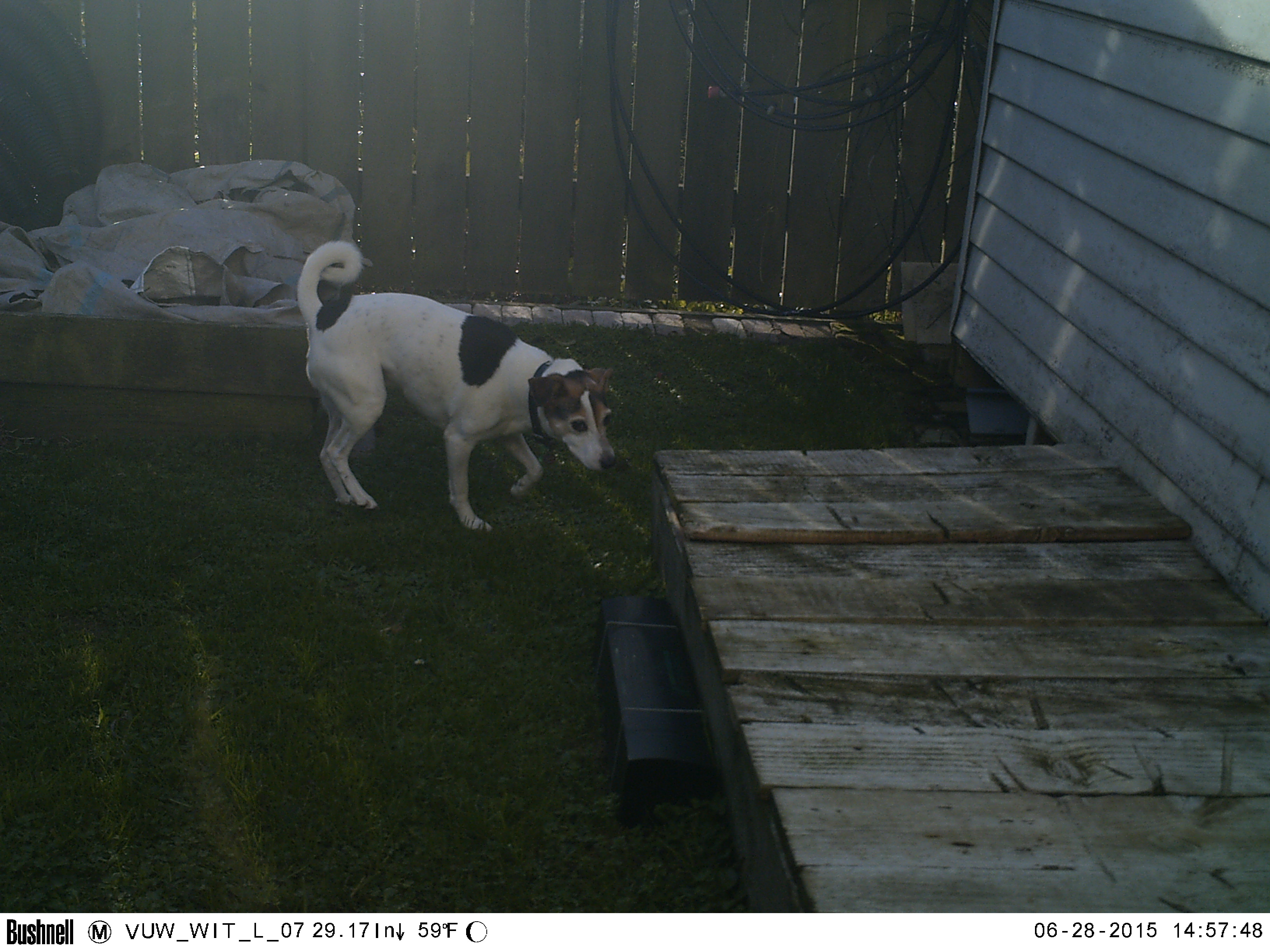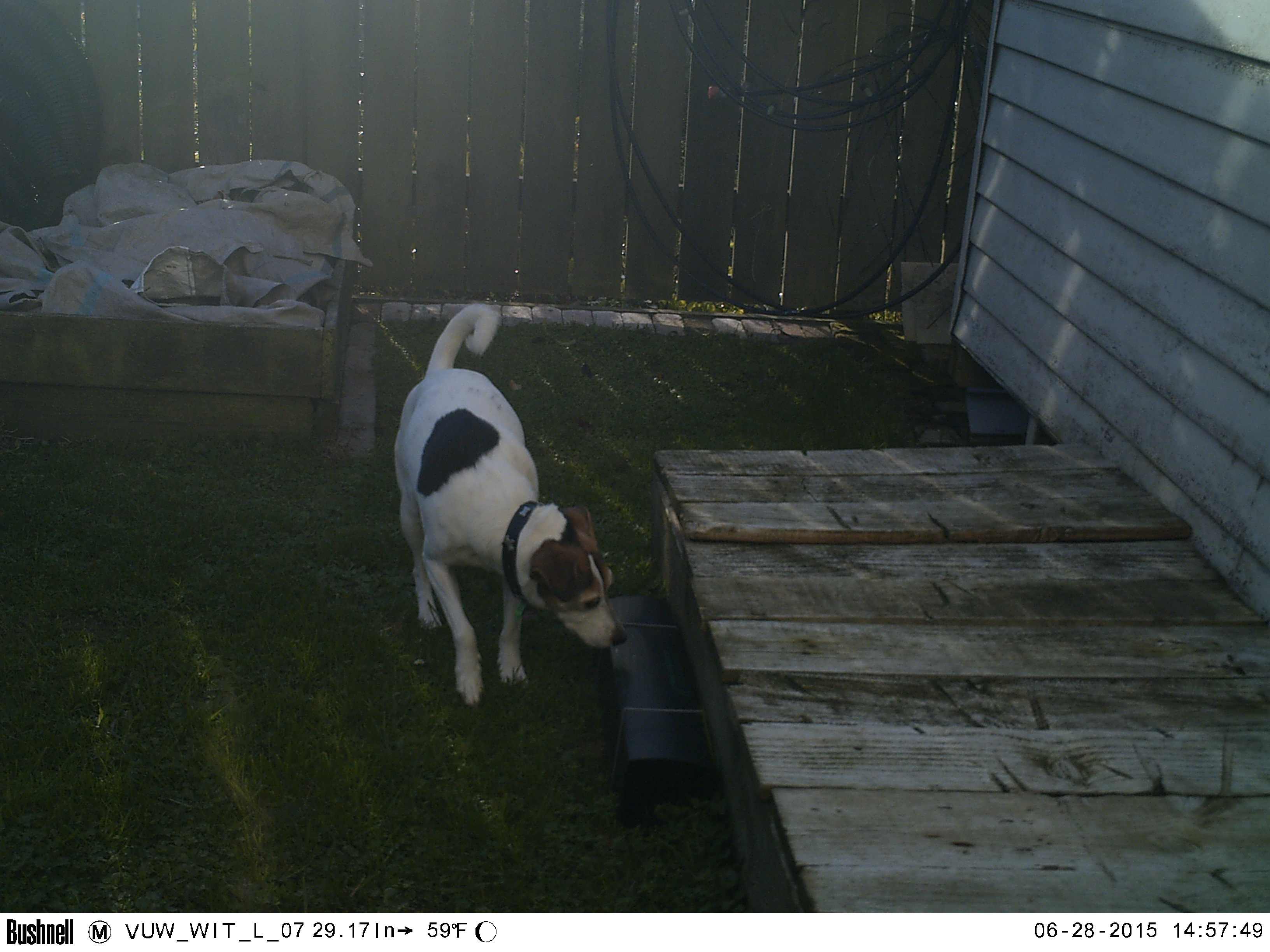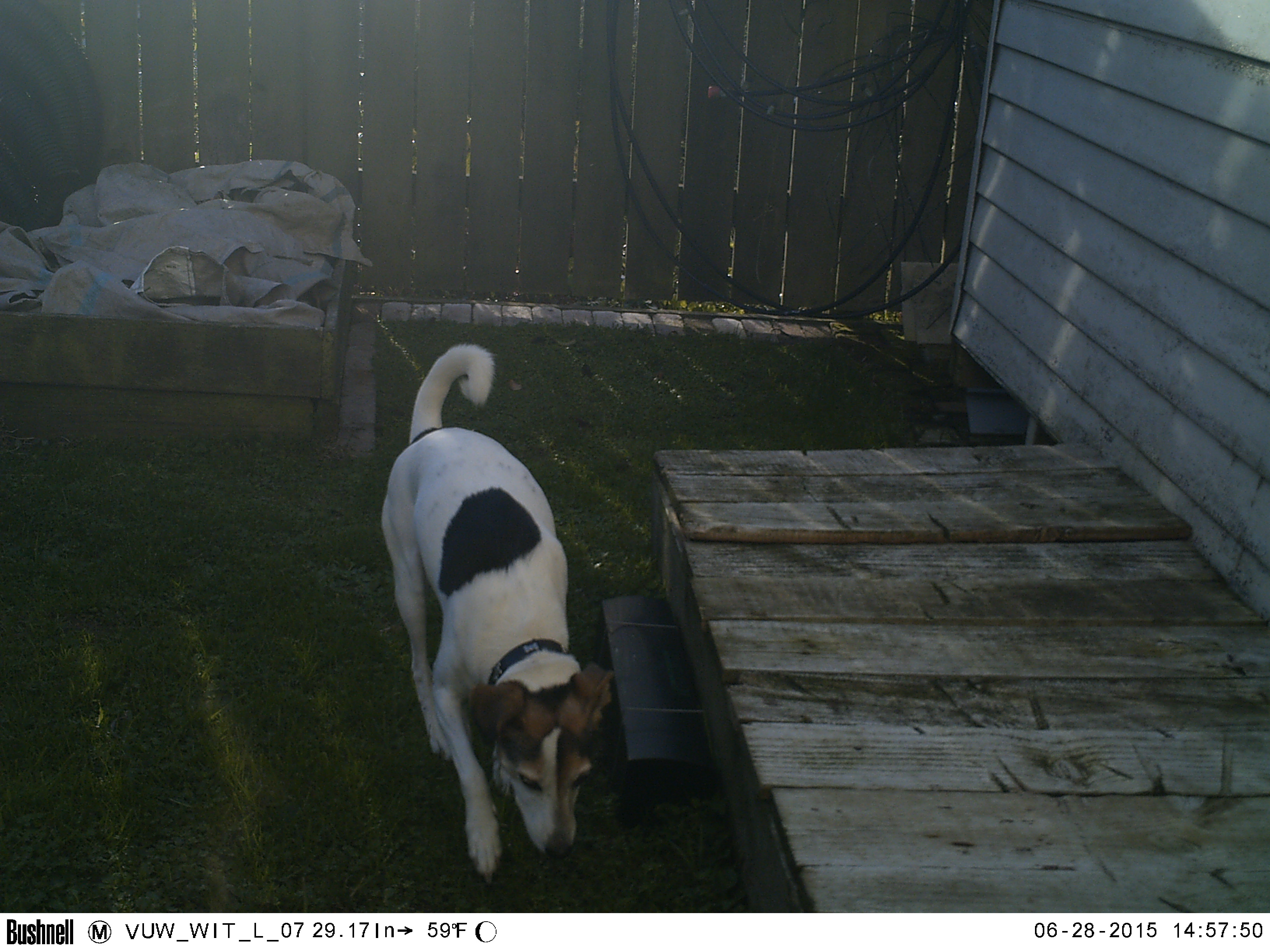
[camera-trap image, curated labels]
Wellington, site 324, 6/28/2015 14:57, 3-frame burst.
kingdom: Animalia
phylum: Chordata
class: Mammalia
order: Carnivora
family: Canidae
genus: Canis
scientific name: Canis familiaris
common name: dog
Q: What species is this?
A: Dog (Canis familiaris).